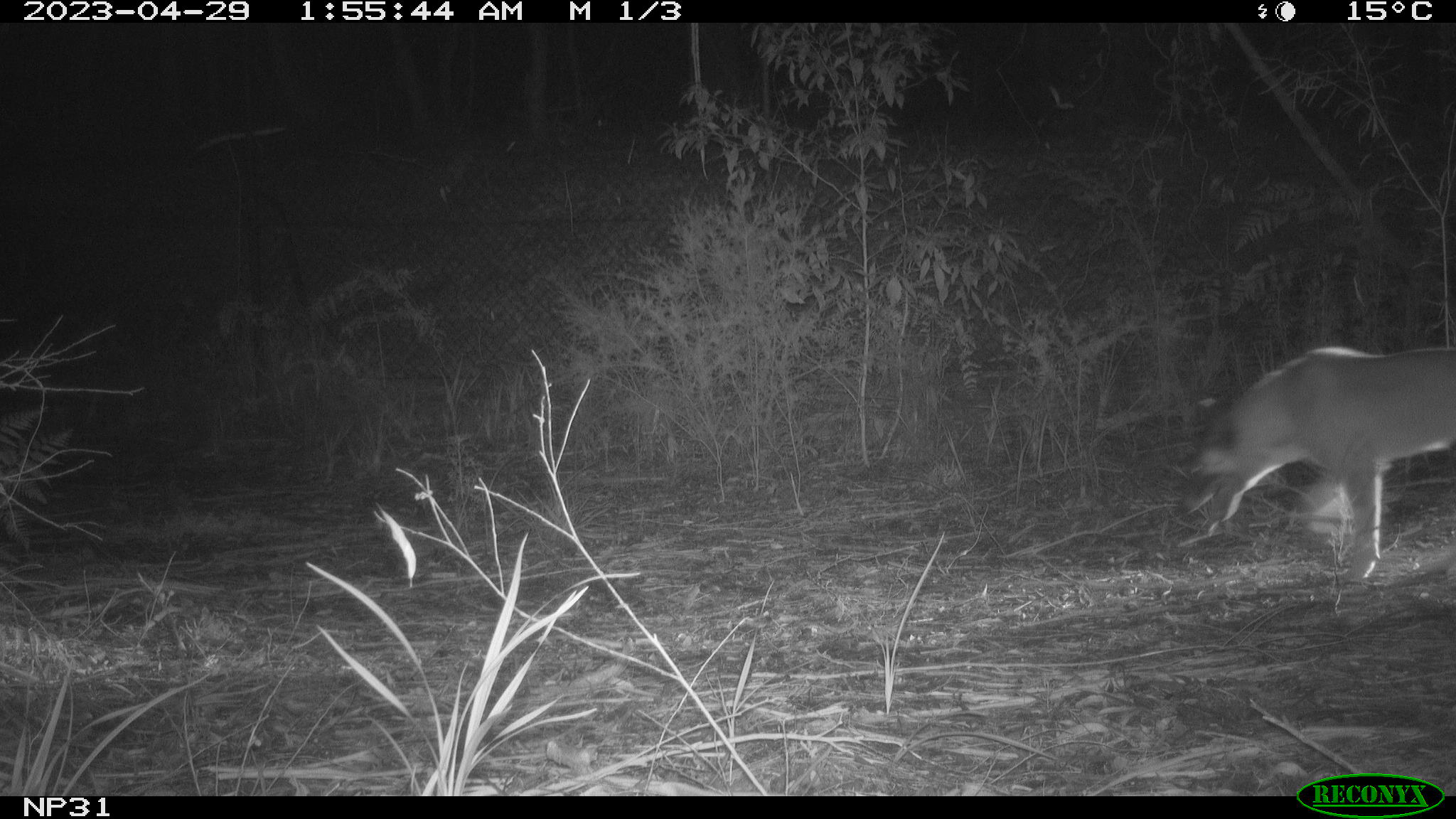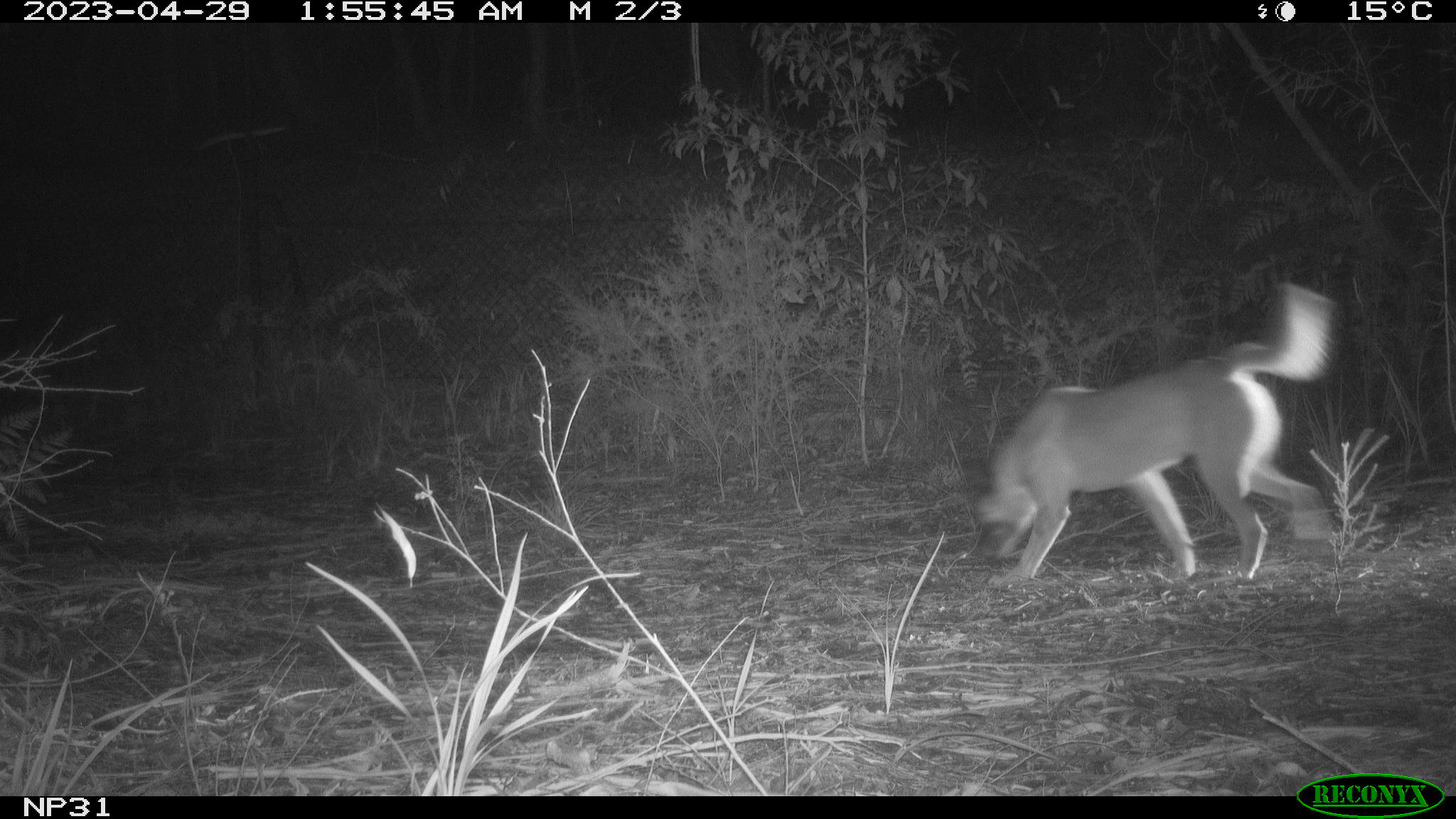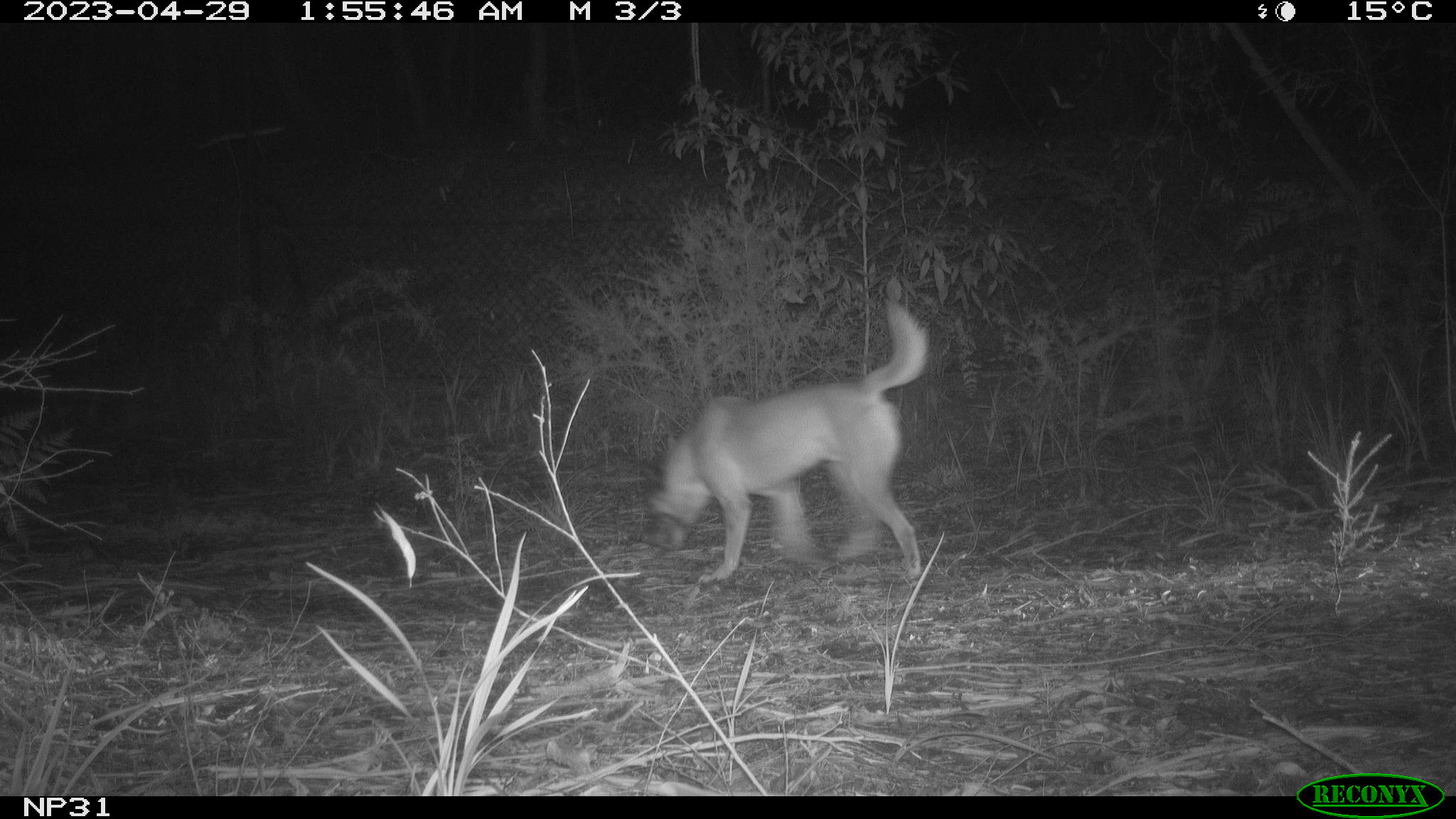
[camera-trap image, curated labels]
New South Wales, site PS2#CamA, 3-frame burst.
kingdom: Animalia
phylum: Chordata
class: Mammalia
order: Carnivora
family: Canidae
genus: Canis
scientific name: Canis familiaris dingo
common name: dingo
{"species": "dingo (Canis familiaris dingo)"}